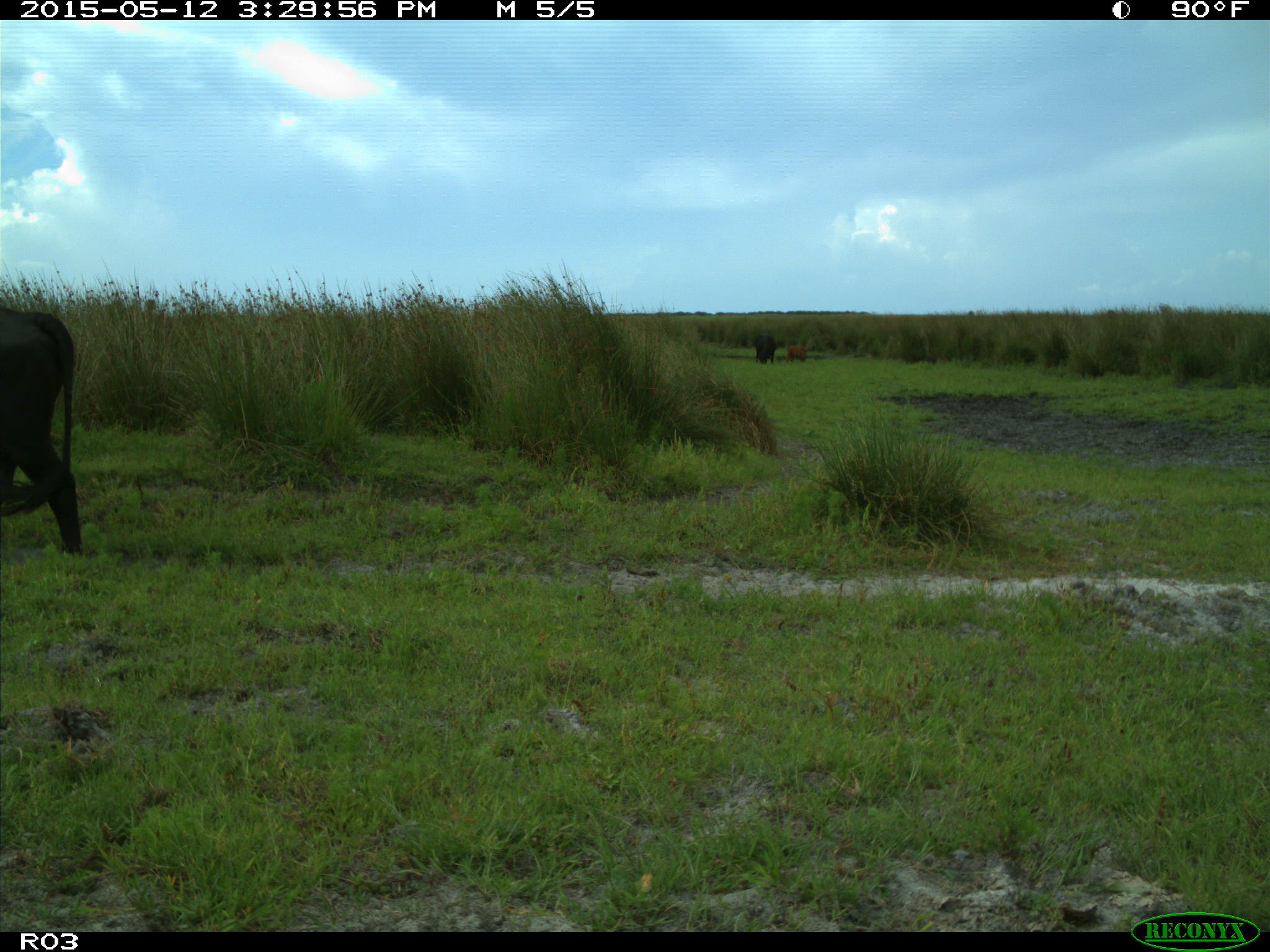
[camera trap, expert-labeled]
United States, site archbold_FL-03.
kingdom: Animalia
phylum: Chordata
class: Mammalia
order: Artiodactyla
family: Bovidae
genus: Bos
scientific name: Bos taurus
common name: domestic cow